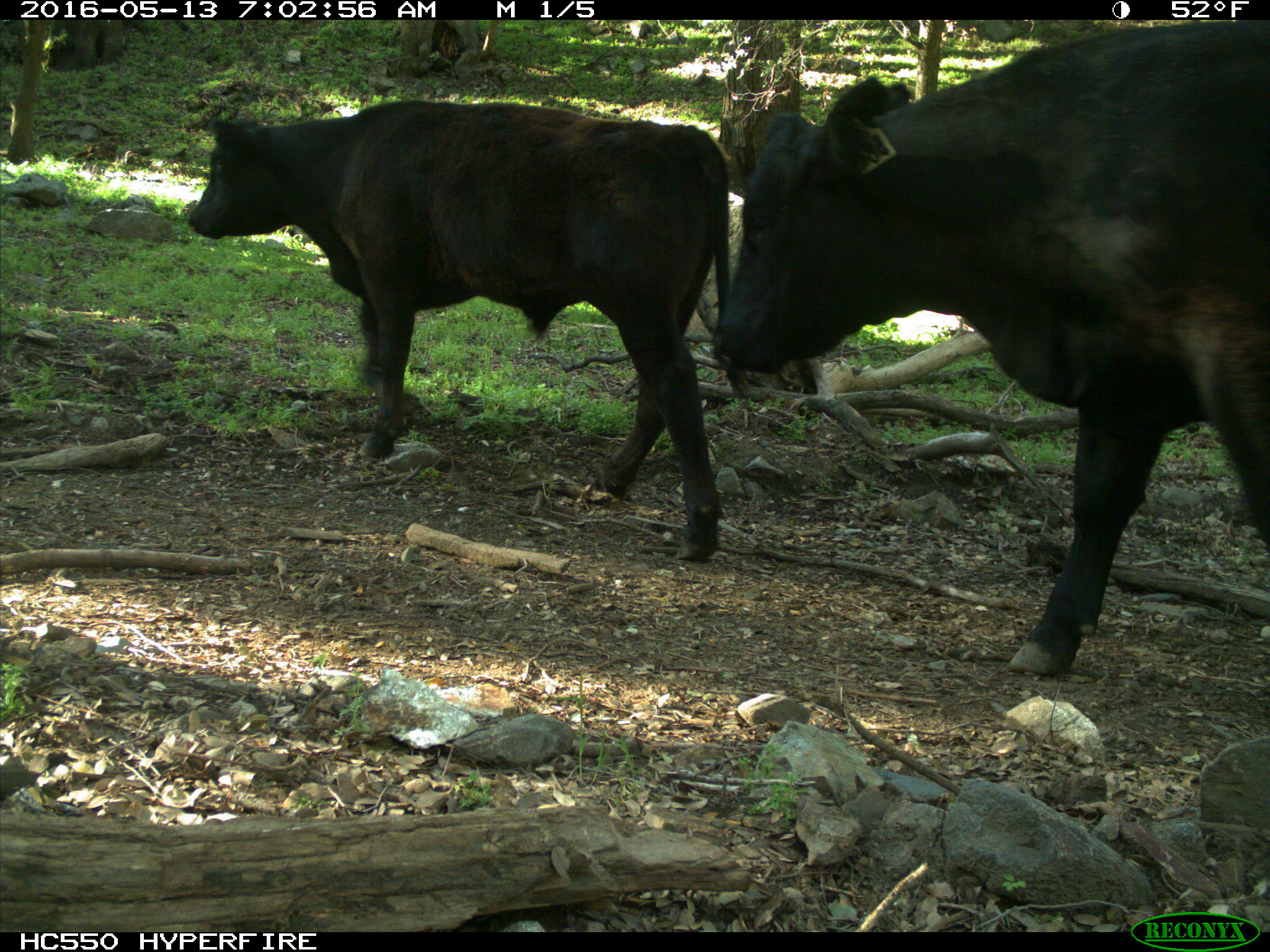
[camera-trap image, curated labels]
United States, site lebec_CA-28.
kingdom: Animalia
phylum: Chordata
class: Mammalia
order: Artiodactyla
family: Bovidae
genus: Bos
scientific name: Bos taurus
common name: domestic cow